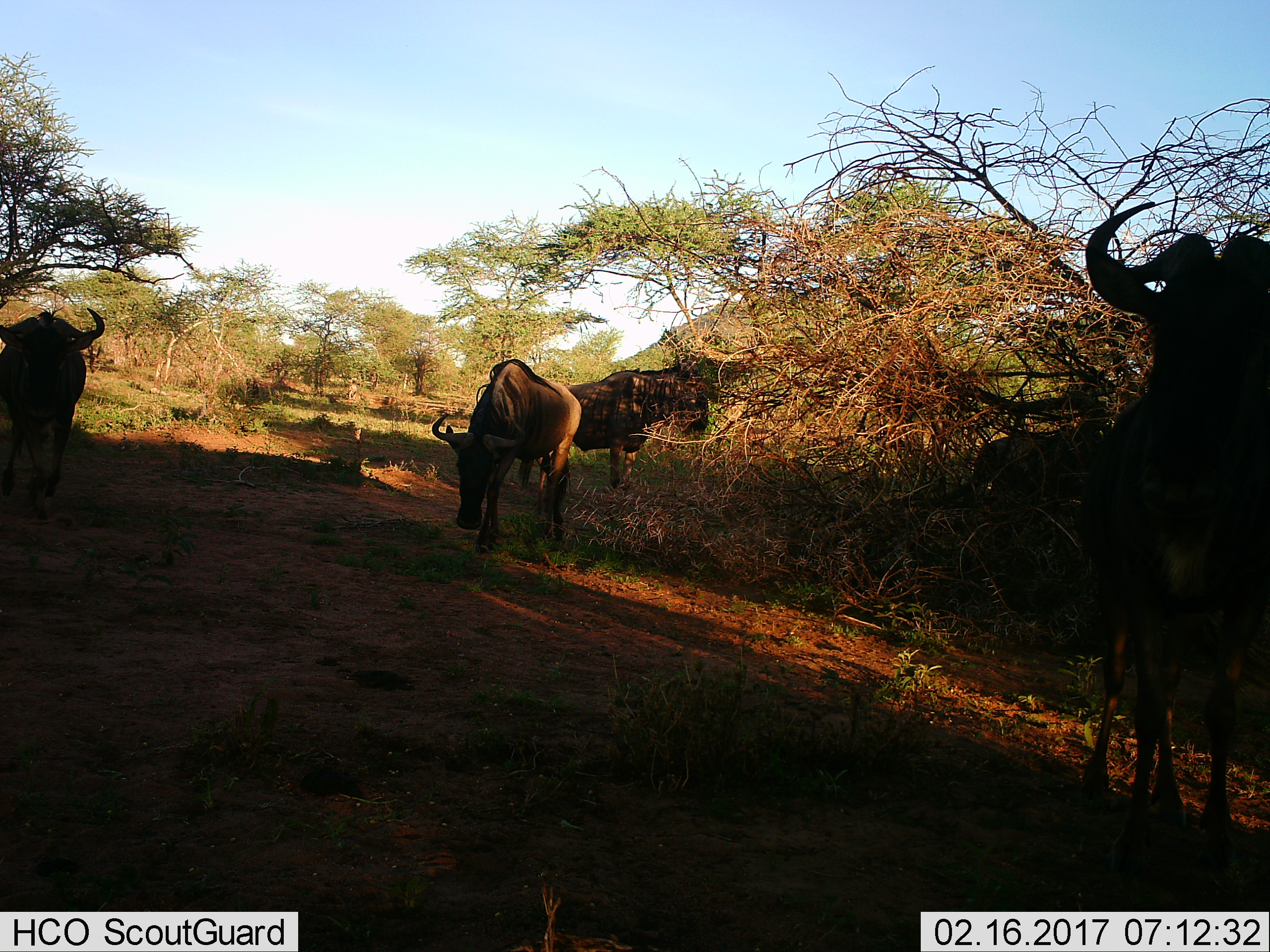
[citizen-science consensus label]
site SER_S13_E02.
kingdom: Animalia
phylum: Chordata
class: Mammalia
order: Artiodactyla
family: Bovidae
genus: Connochaetes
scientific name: Connochaetes taurinus taurinus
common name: blue wildebeest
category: wildebeestblue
Wildebeestblue (blue wildebeest) (Connochaetes taurinus taurinus), count 4. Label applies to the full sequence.